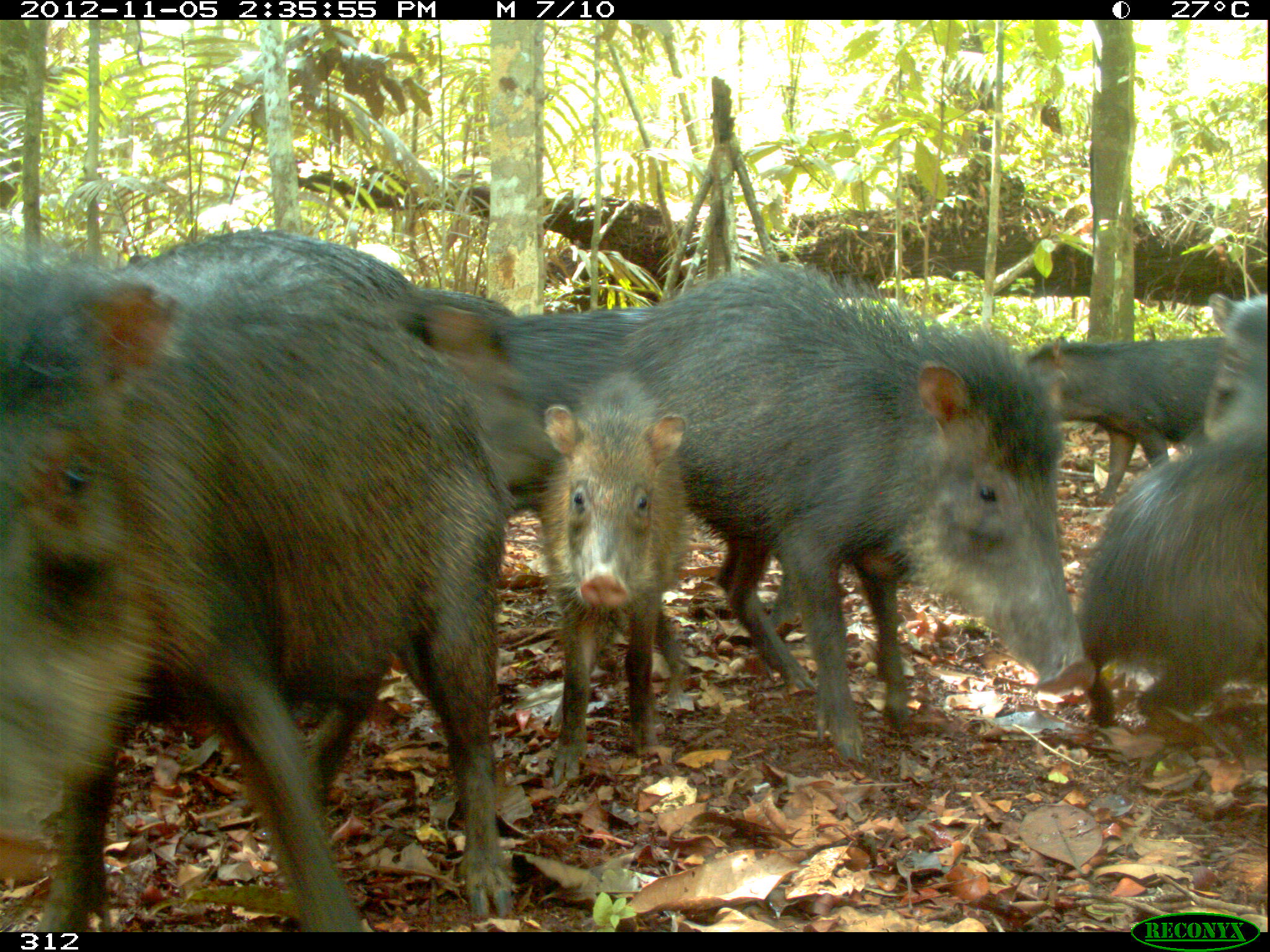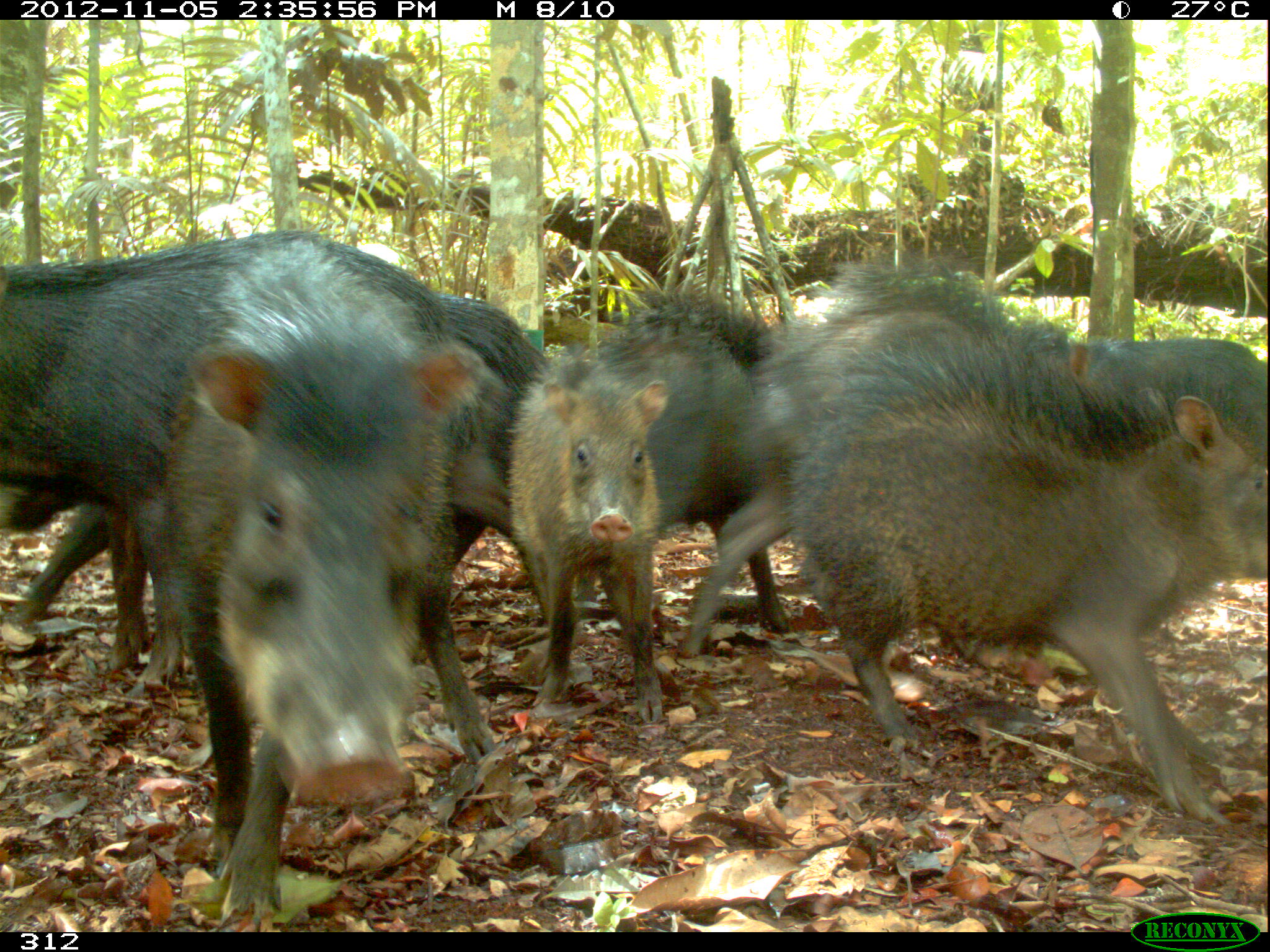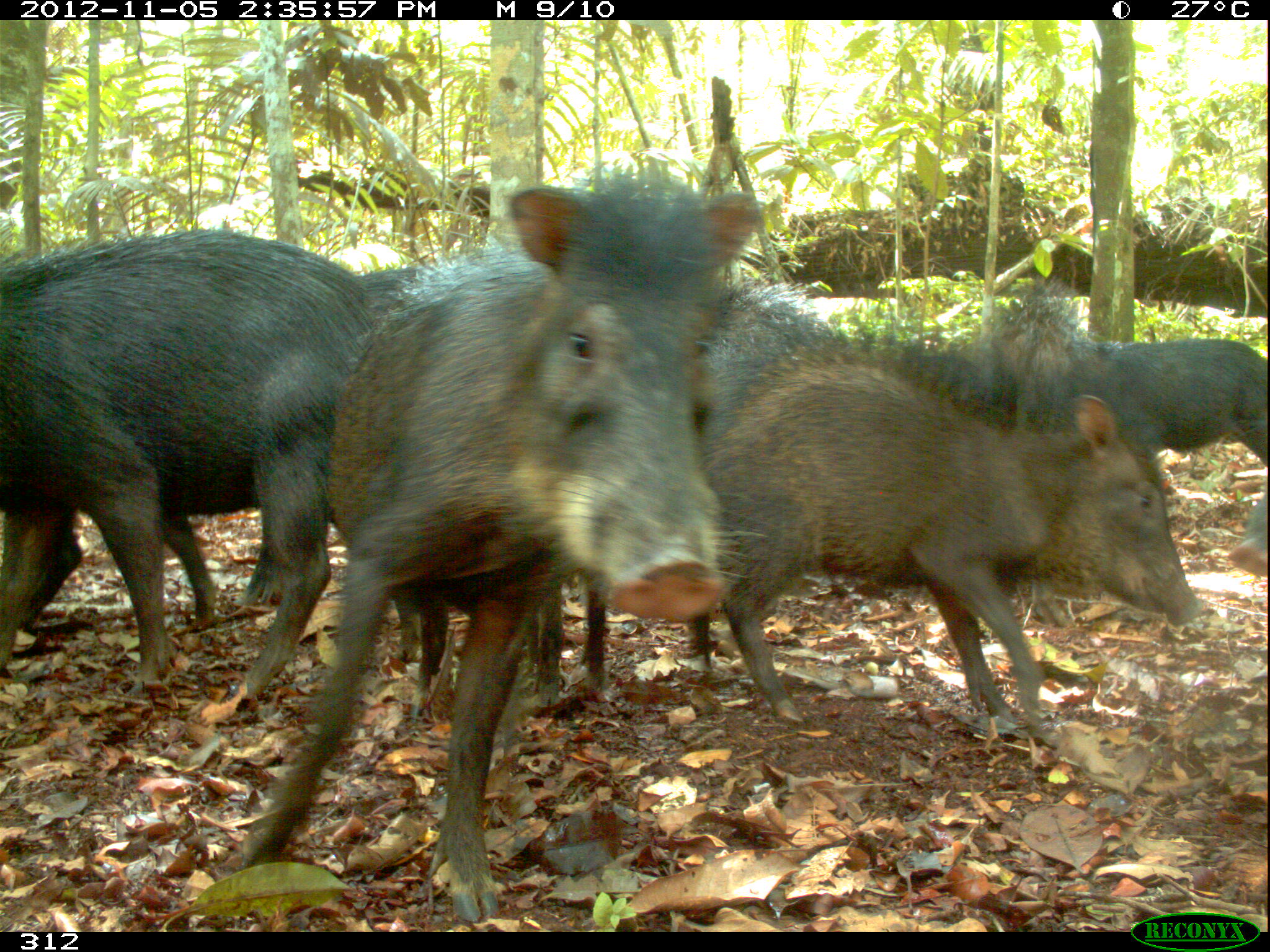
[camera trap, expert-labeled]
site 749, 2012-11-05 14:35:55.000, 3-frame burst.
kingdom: Animalia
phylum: Chordata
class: Mammalia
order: Artiodactyla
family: Tayassuidae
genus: Tayassu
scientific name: Tayassu pecari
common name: white-lipped peccary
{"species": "Tayassu pecari (white-lipped peccary)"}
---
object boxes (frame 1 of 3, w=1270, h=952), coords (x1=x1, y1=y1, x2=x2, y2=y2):
tayassu pecari: (x1=0, y1=255, x2=514, y2=933); (x1=617, y1=260, x2=1096, y2=766); (x1=111, y1=225, x2=498, y2=515); (x1=1072, y1=293, x2=1269, y2=728); (x1=540, y1=370, x2=689, y2=783); (x1=412, y1=306, x2=652, y2=502); (x1=1017, y1=334, x2=1228, y2=504)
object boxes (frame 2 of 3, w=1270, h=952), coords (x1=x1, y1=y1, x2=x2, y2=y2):
tayassu pecari: (x1=1, y1=231, x2=555, y2=771); (x1=777, y1=337, x2=1270, y2=826); (x1=156, y1=243, x2=493, y2=924); (x1=674, y1=260, x2=1171, y2=658); (x1=0, y1=291, x2=547, y2=630); (x1=590, y1=286, x2=793, y2=635); (x1=504, y1=351, x2=665, y2=726); (x1=1066, y1=335, x2=1266, y2=421)